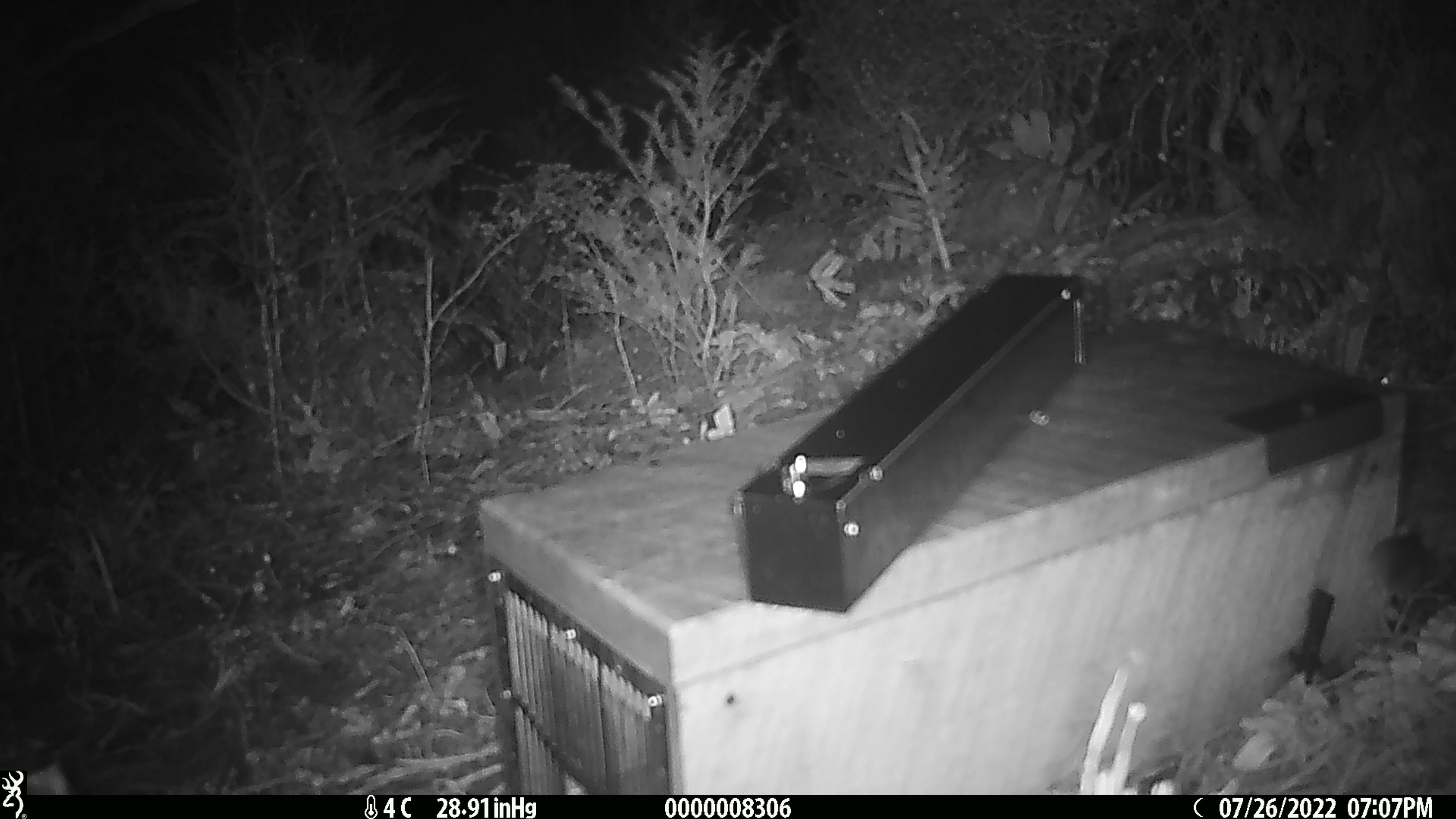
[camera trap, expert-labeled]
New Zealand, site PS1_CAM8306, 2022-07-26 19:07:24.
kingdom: Animalia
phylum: Chordata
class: Mammalia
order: Rodentia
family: Muridae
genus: Mus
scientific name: Mus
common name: mouse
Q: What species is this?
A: Mouse (Mus).